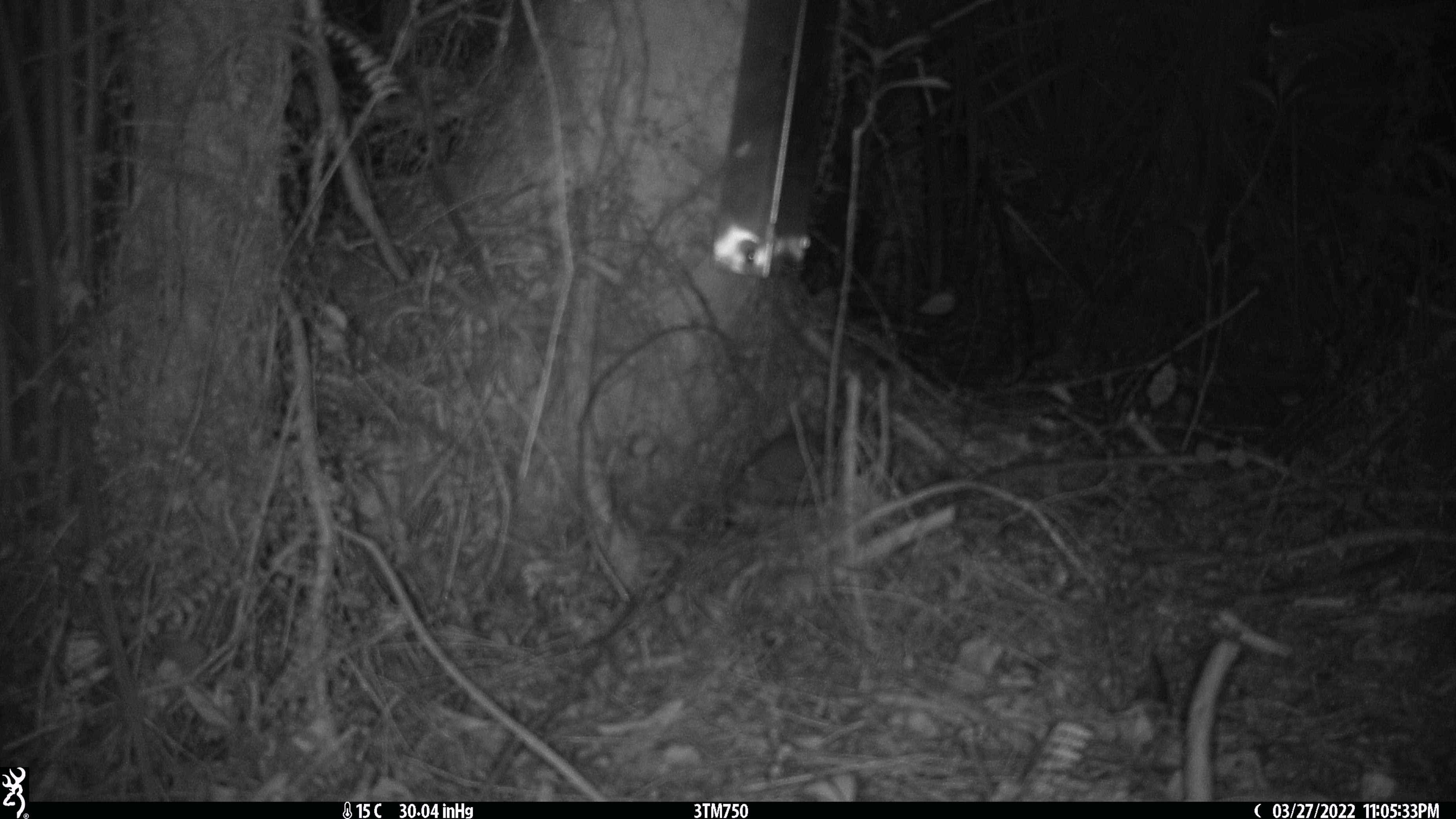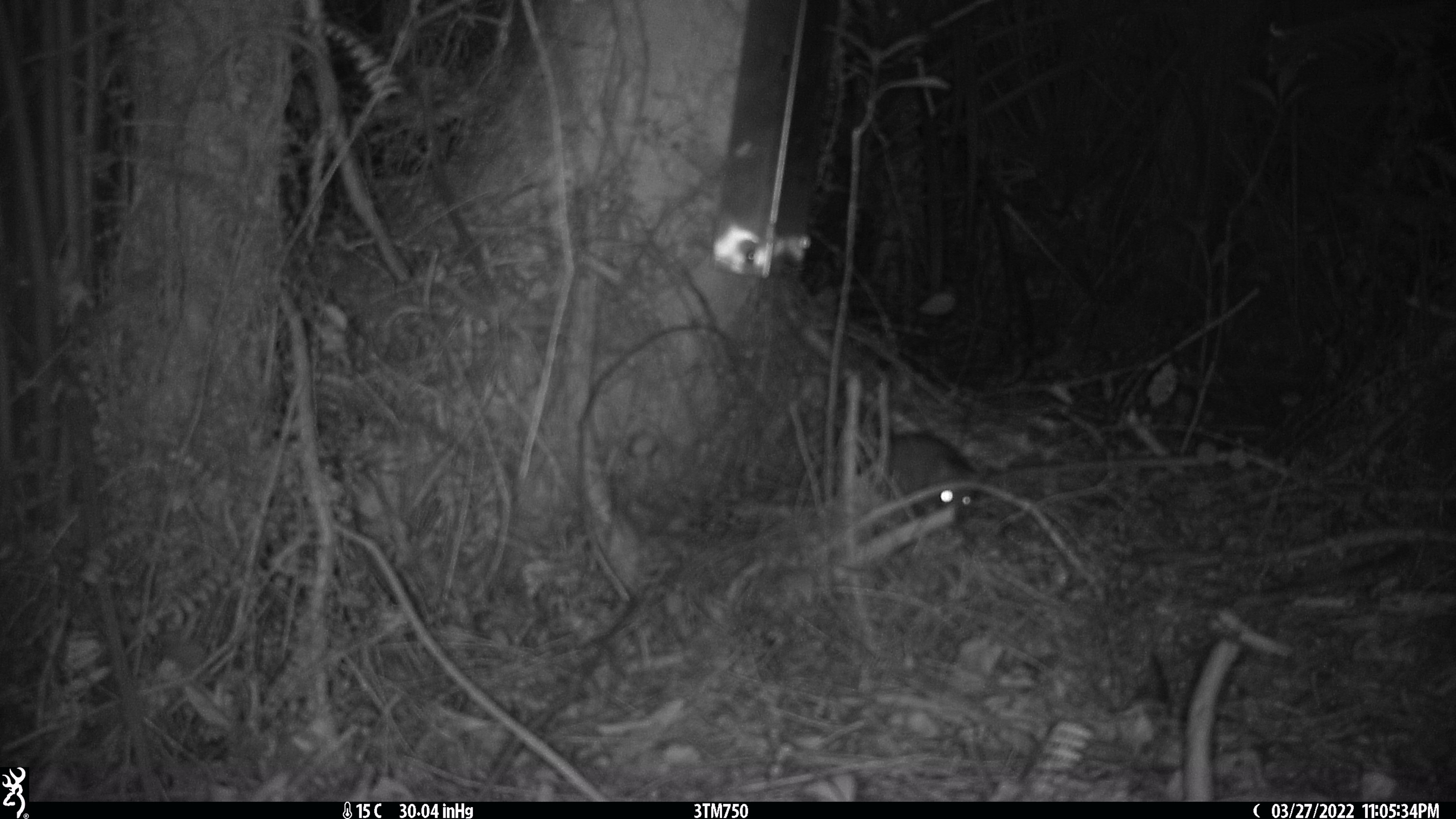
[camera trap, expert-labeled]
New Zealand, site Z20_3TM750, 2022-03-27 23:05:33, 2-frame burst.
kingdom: Animalia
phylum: Chordata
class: Mammalia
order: Rodentia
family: Muridae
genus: Rattus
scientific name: Rattus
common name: rat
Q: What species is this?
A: Rat (Rattus).